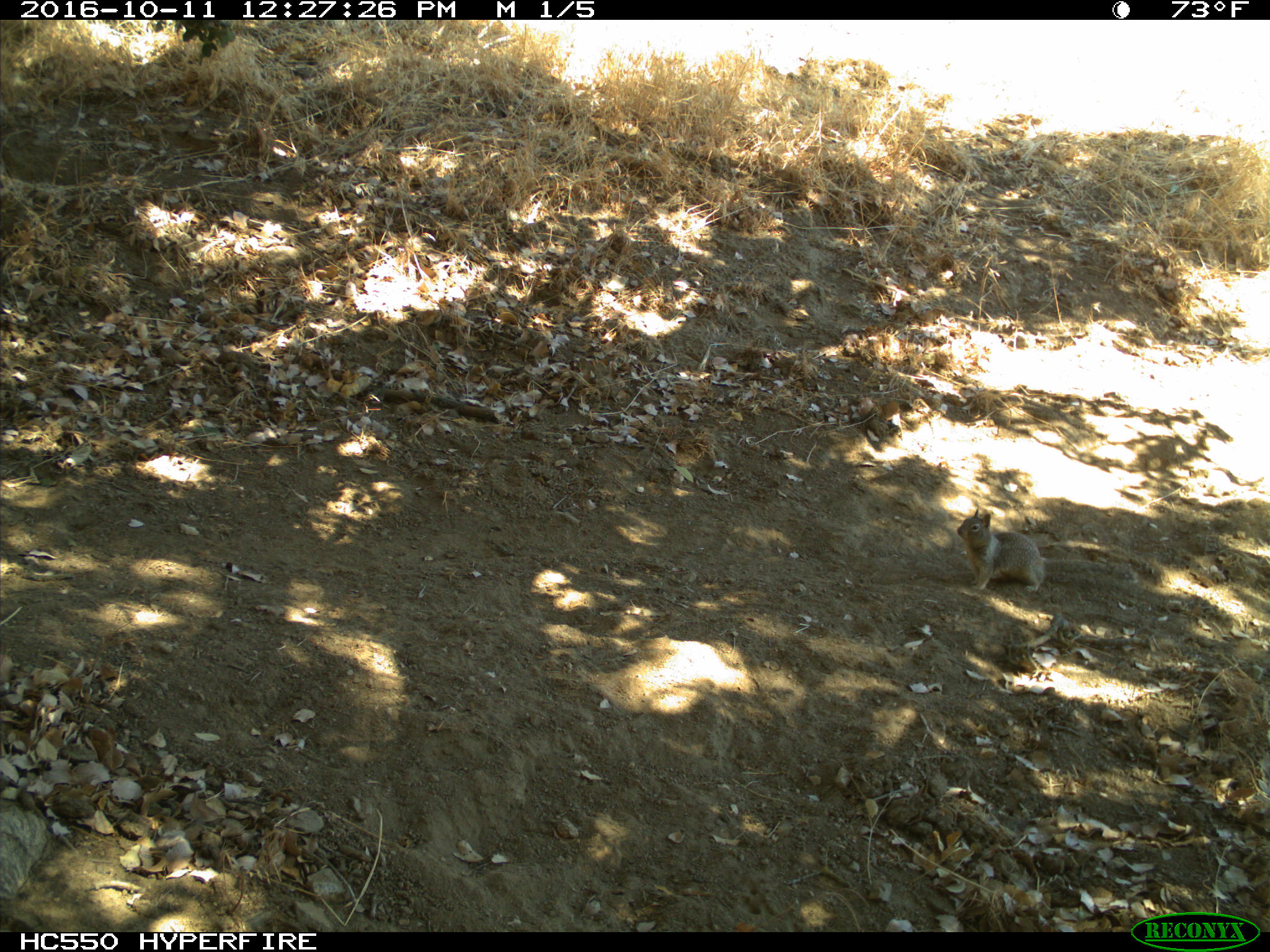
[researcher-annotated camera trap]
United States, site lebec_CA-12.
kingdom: Animalia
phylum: Chordata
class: Mammalia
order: Rodentia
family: Sciuridae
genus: Otospermophilus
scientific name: Otospermophilus beecheyi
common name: california ground squirrel